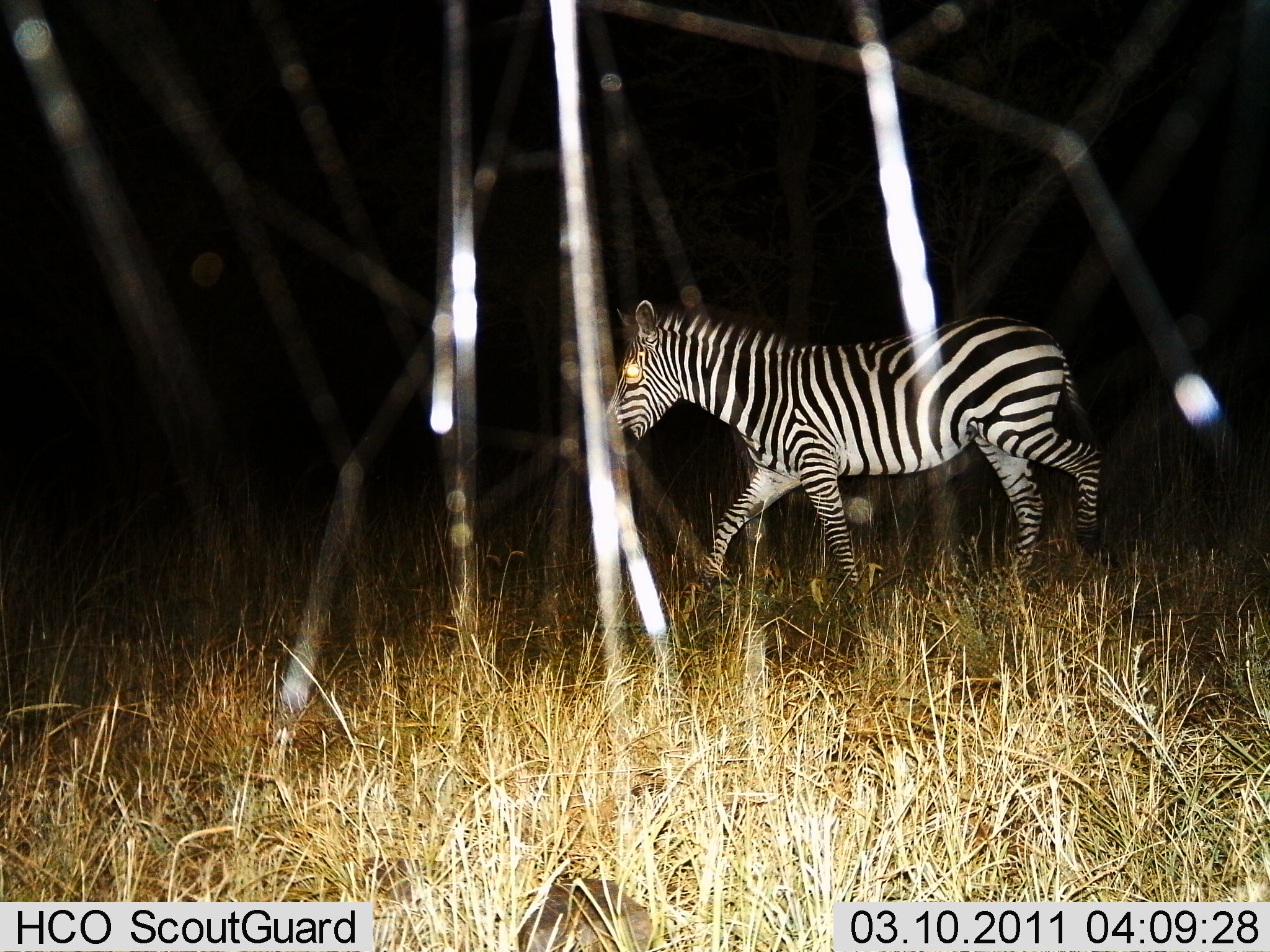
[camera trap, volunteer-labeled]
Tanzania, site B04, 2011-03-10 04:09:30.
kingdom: Animalia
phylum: Chordata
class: Mammalia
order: Perissodactyla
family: Equidae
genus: Equus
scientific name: Equus quagga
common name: plains zebra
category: zebra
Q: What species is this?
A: Zebra (plains zebra) (Equus quagga).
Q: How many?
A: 1.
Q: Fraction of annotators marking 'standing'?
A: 9%.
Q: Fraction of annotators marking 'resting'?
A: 0%.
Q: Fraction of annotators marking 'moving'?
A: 91%.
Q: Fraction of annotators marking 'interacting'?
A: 0%.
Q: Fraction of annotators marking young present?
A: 0%.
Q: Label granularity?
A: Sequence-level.